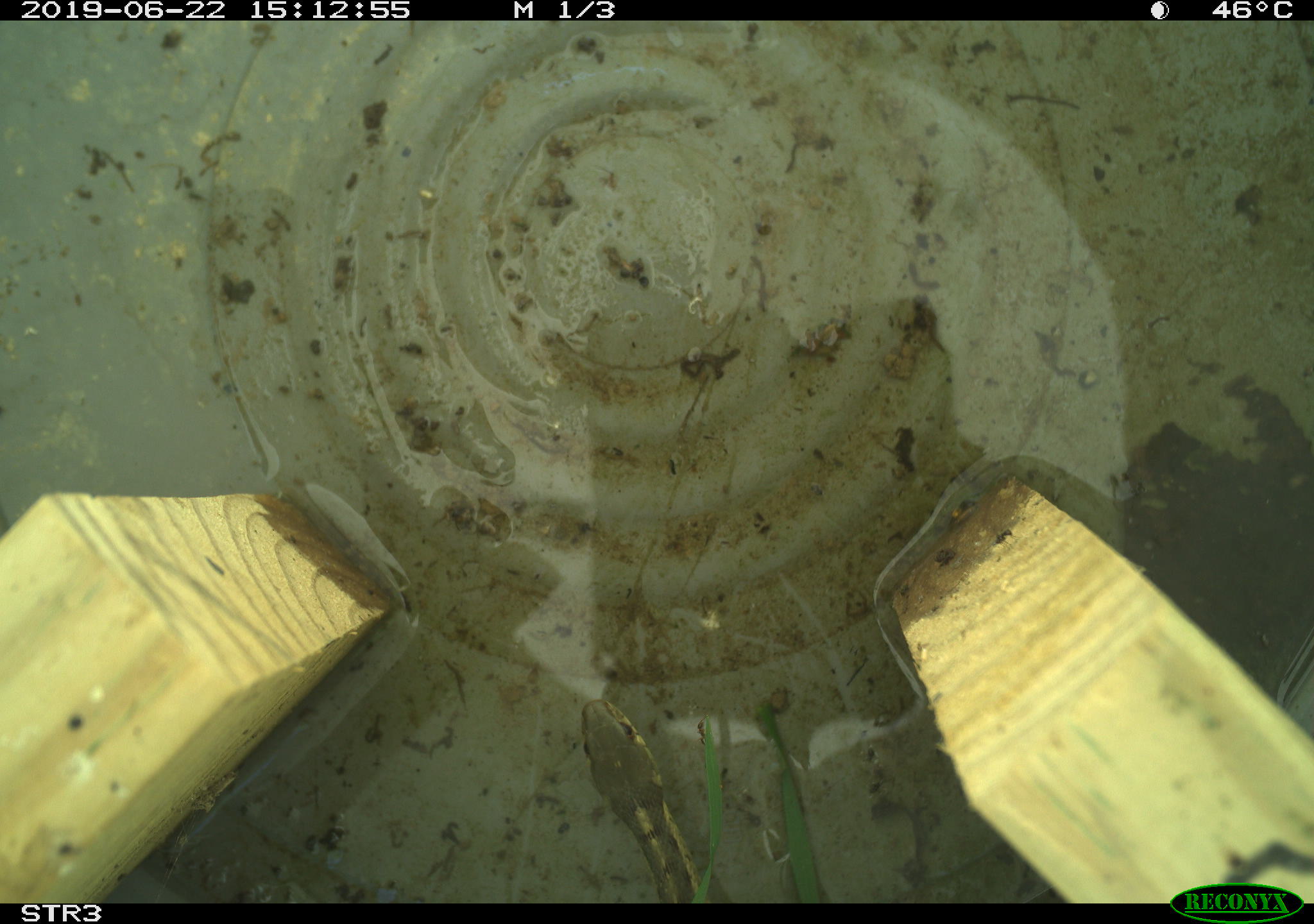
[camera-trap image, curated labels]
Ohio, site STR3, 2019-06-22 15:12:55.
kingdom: Animalia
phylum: Chordata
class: Reptilia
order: Squamata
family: Colubridae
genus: Thamnophis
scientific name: Thamnophis sirtalis sirtalis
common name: eastern gartersnake